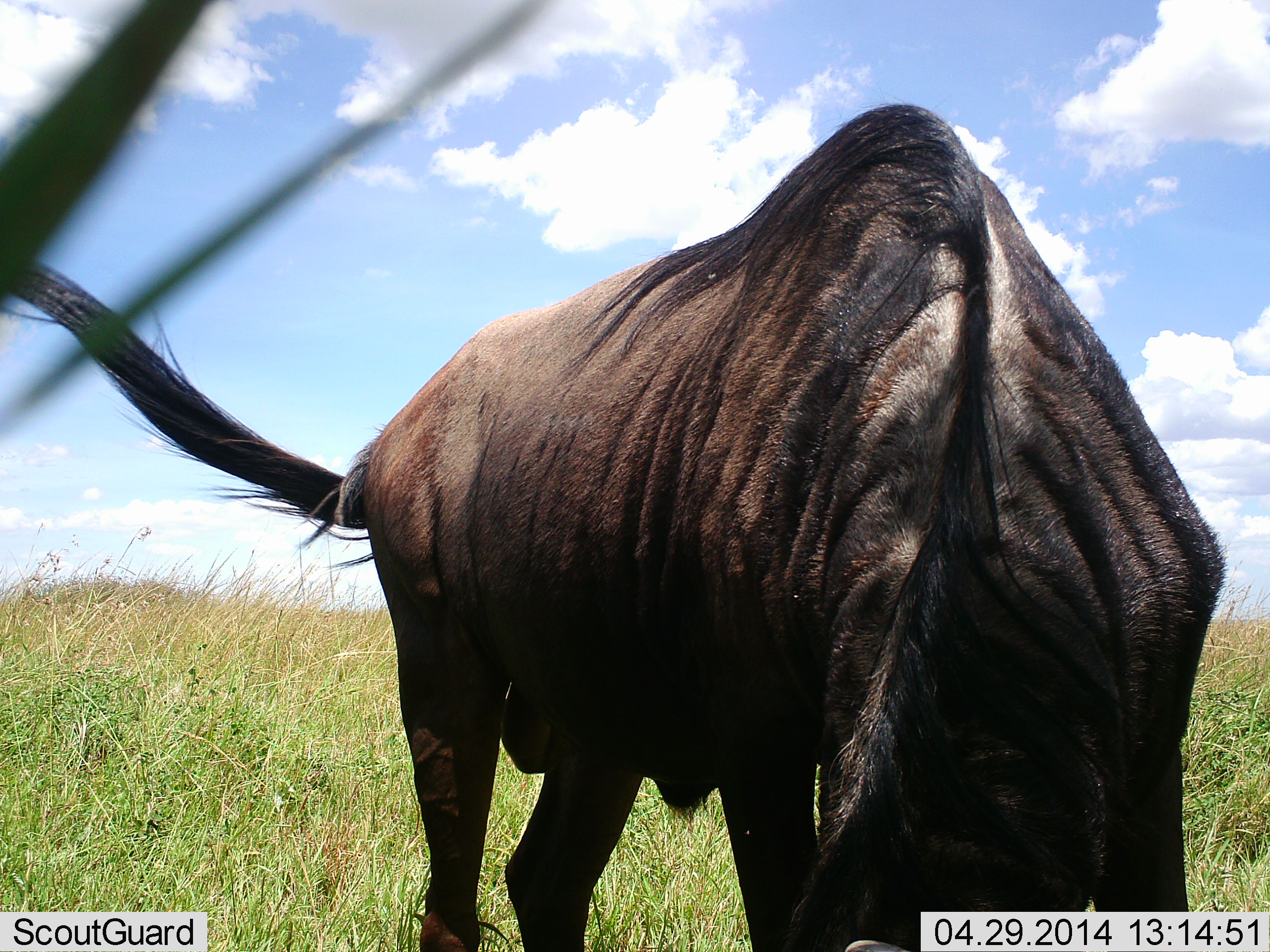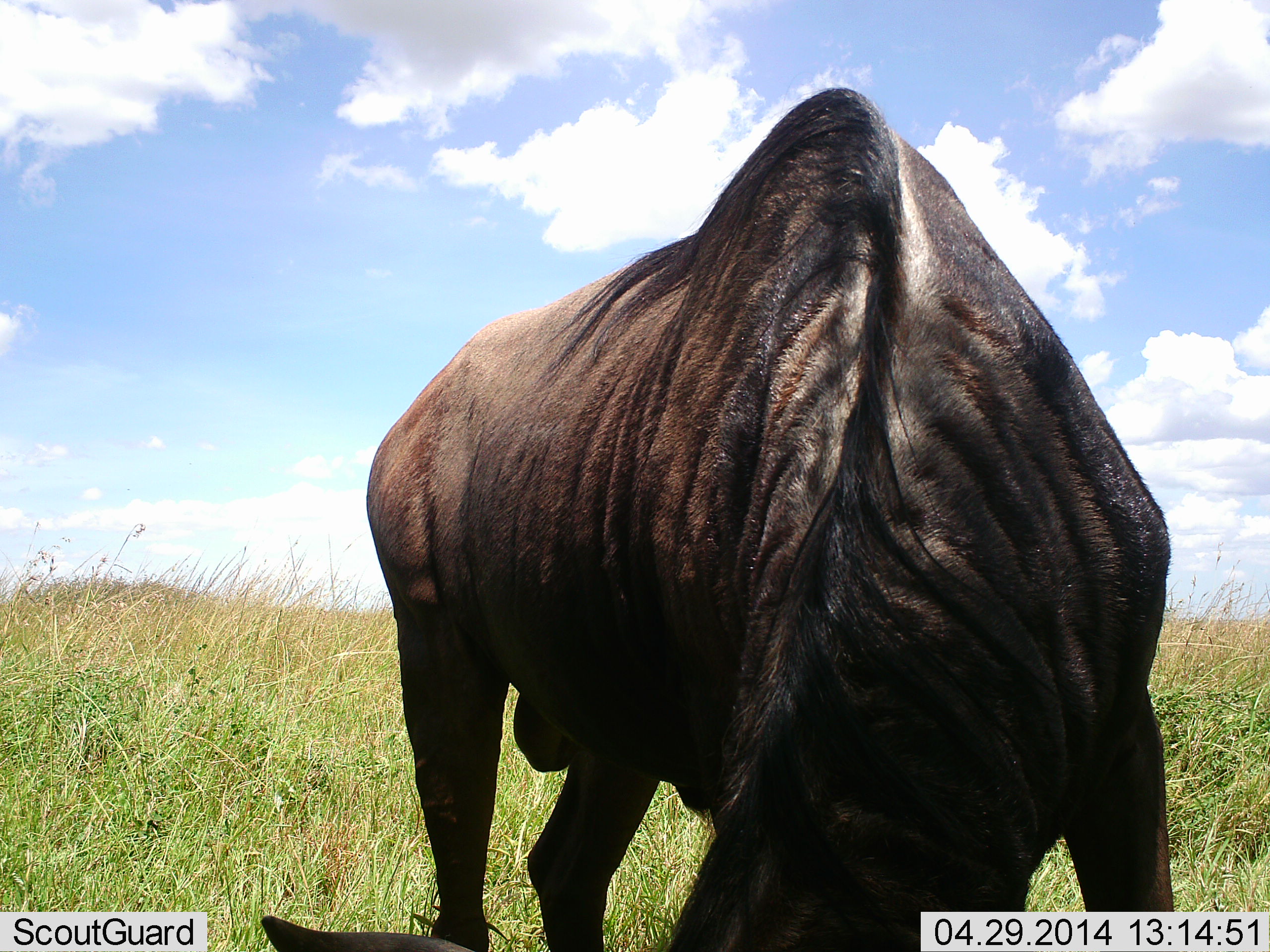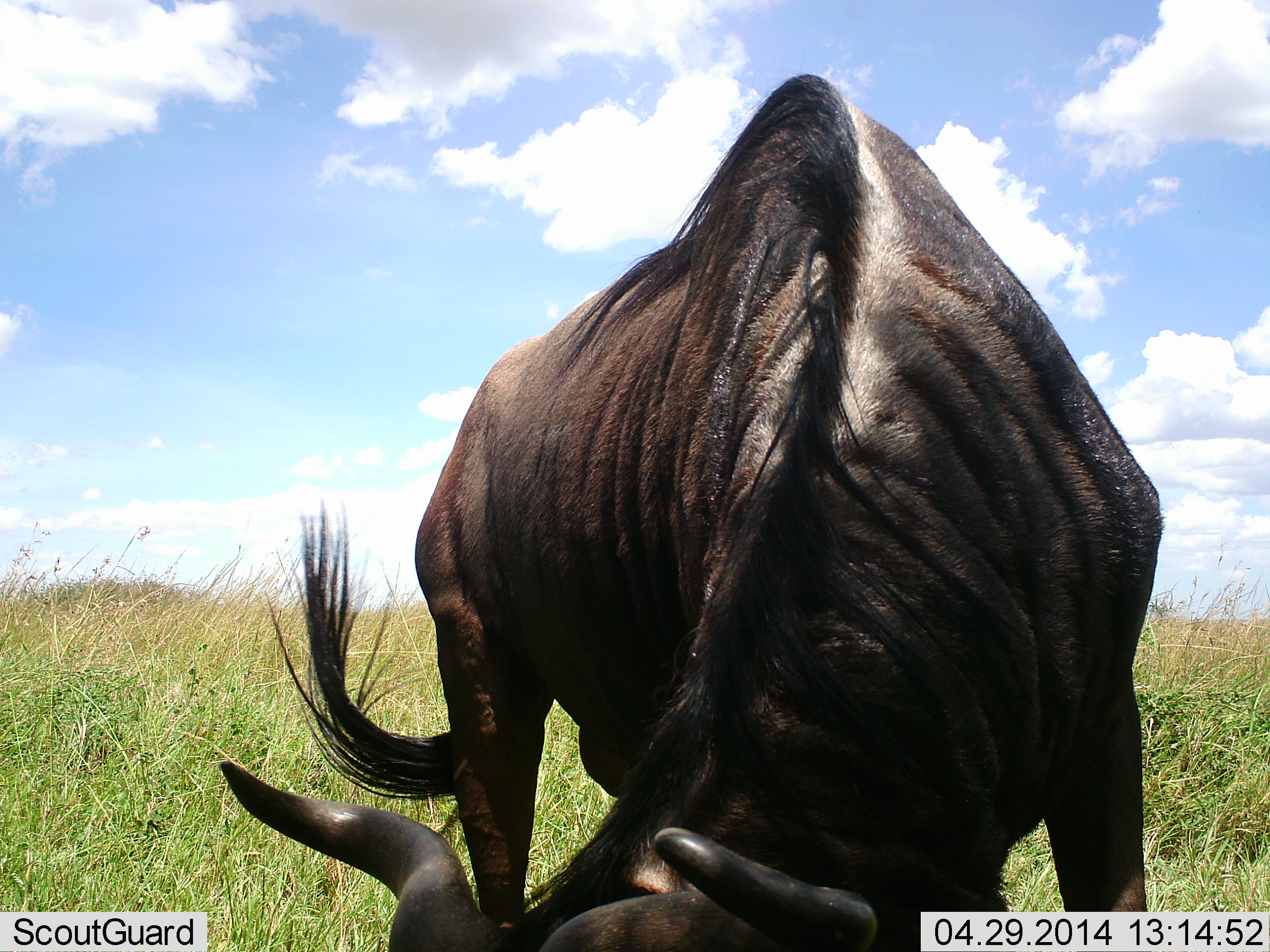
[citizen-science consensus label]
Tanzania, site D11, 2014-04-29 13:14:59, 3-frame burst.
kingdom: Animalia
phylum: Chordata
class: Mammalia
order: Artiodactyla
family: Bovidae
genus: Connochaetes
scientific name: Connochaetes taurinus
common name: blue wildebeest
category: wildebeest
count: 1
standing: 33%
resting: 0%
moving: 4%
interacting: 0%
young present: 0%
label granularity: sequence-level